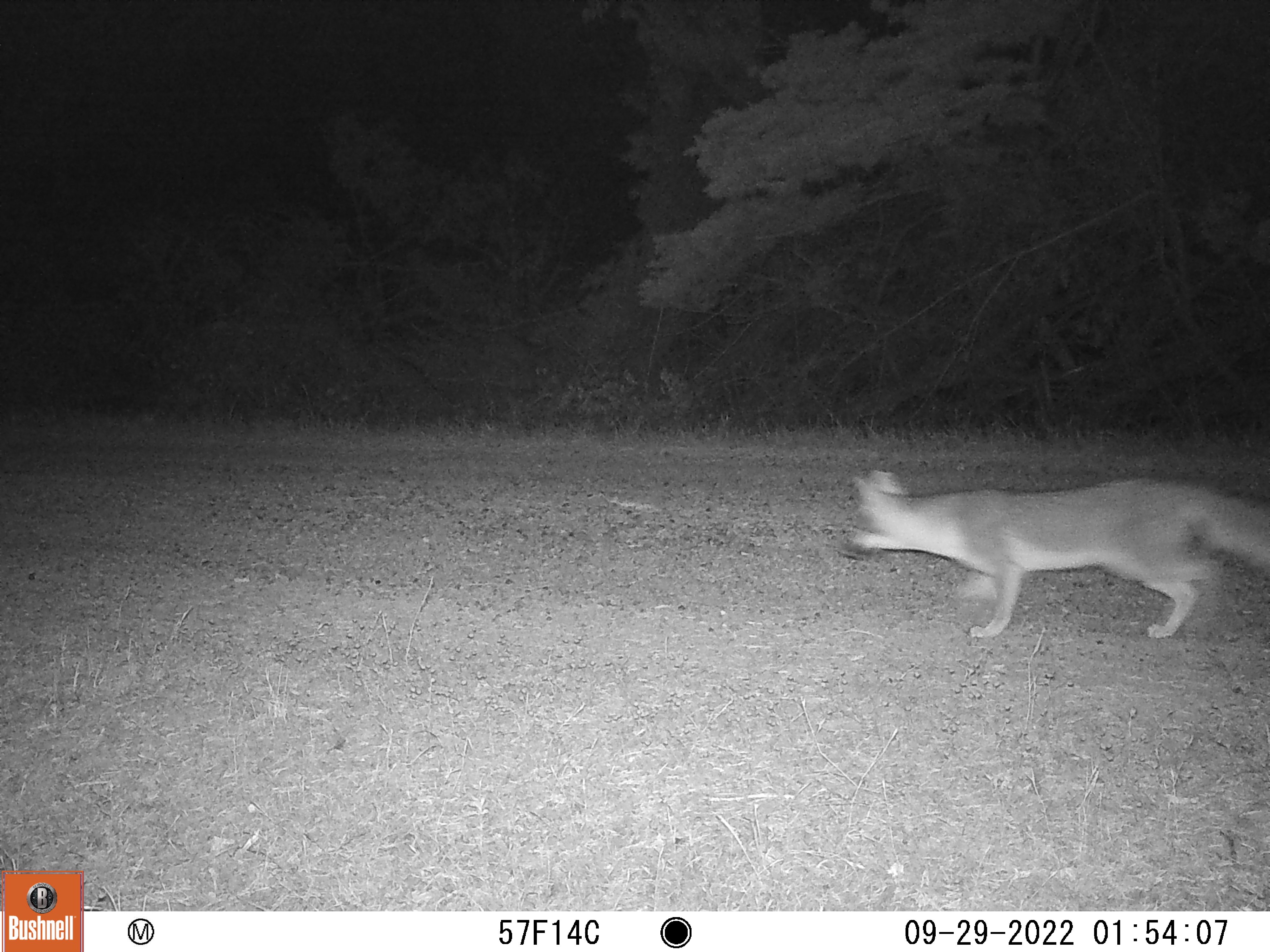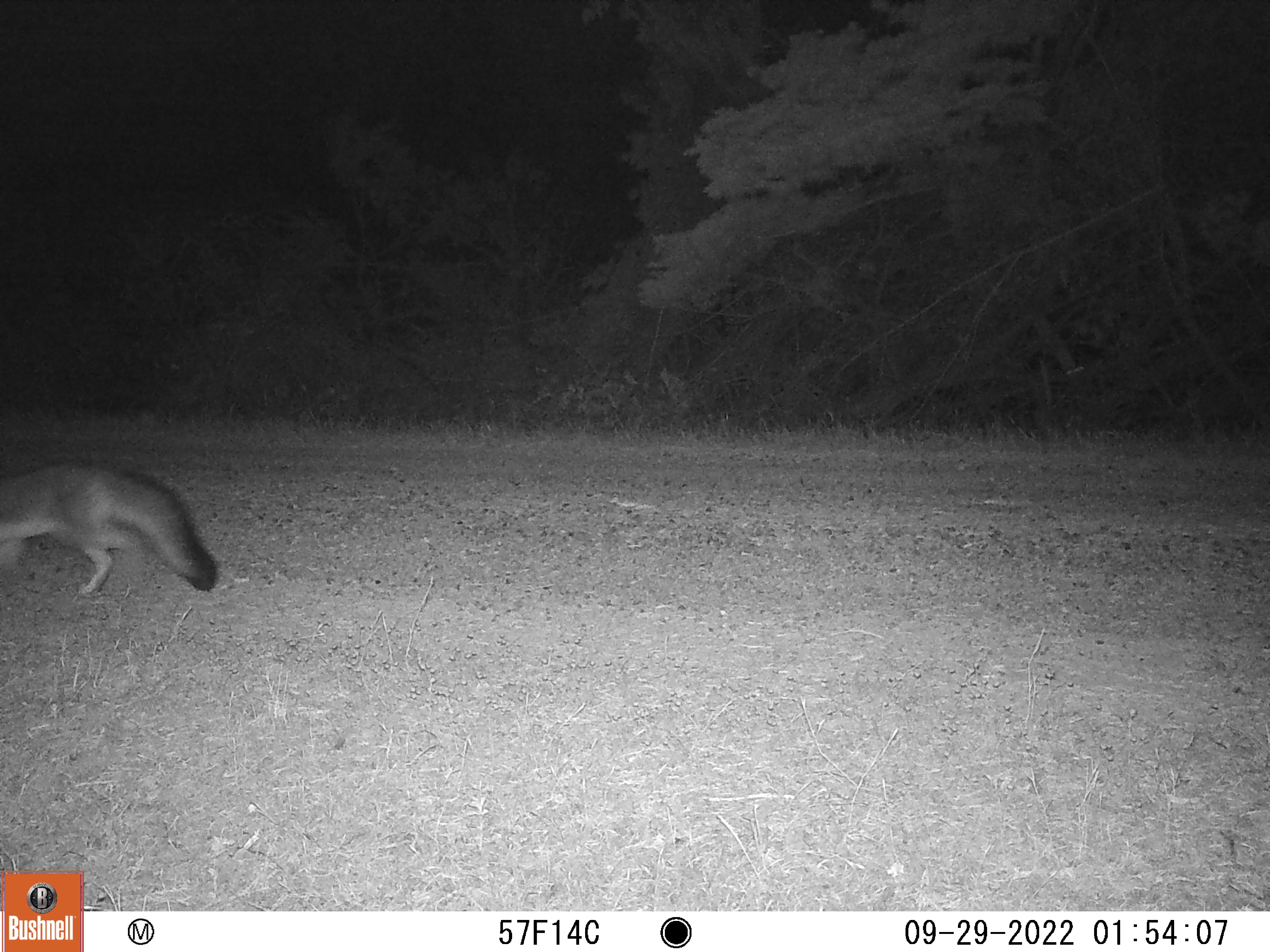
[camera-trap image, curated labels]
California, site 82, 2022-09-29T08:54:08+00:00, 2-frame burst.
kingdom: Animalia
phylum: Chordata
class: Mammalia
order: Carnivora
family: Canidae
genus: Urocyon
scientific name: Urocyon cinereoargenteus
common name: gray fox